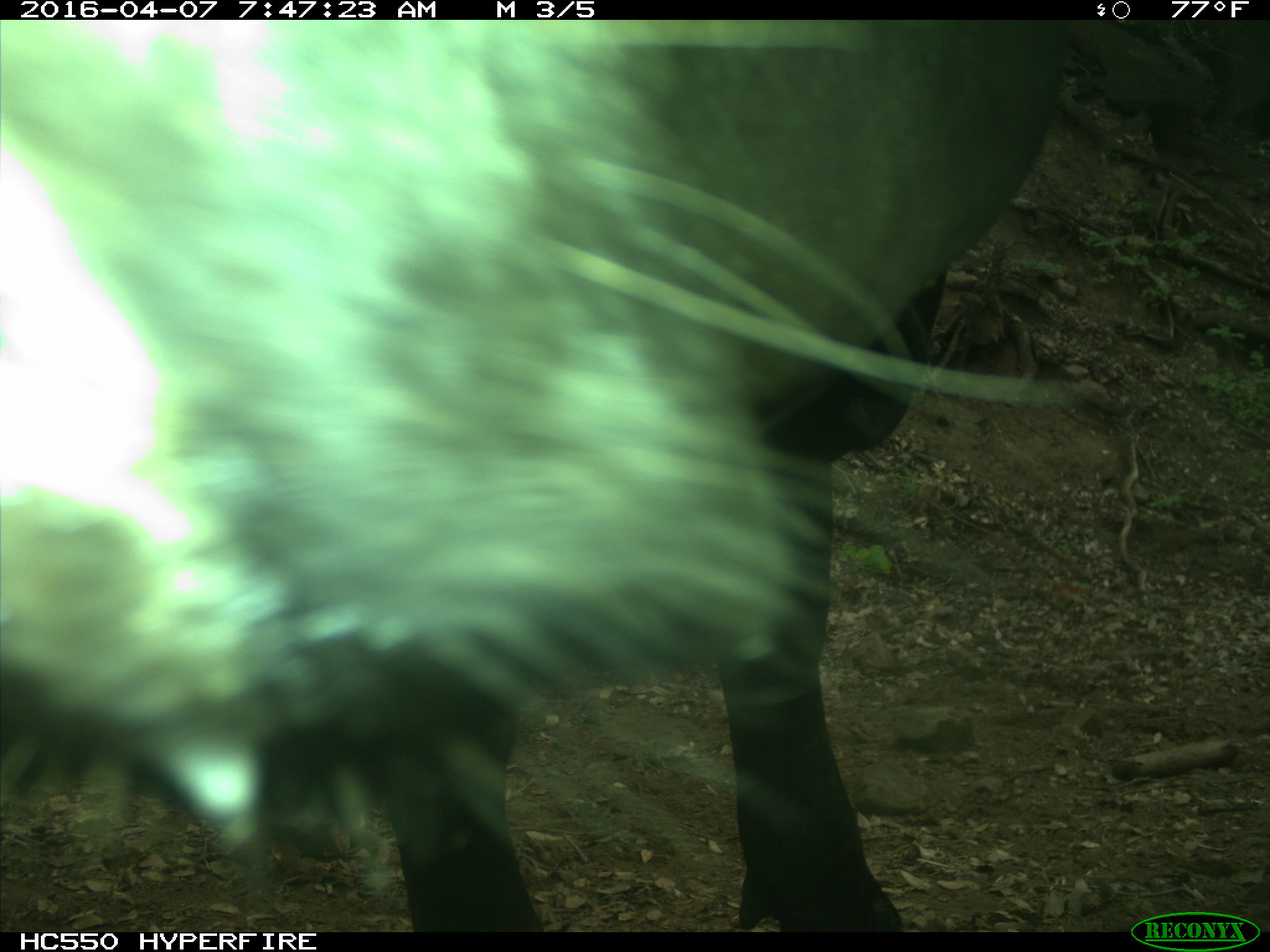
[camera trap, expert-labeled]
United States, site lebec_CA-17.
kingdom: Animalia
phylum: Chordata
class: Mammalia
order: Artiodactyla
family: Bovidae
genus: Bos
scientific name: Bos taurus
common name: domestic cow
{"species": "Bos taurus (domestic cow)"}